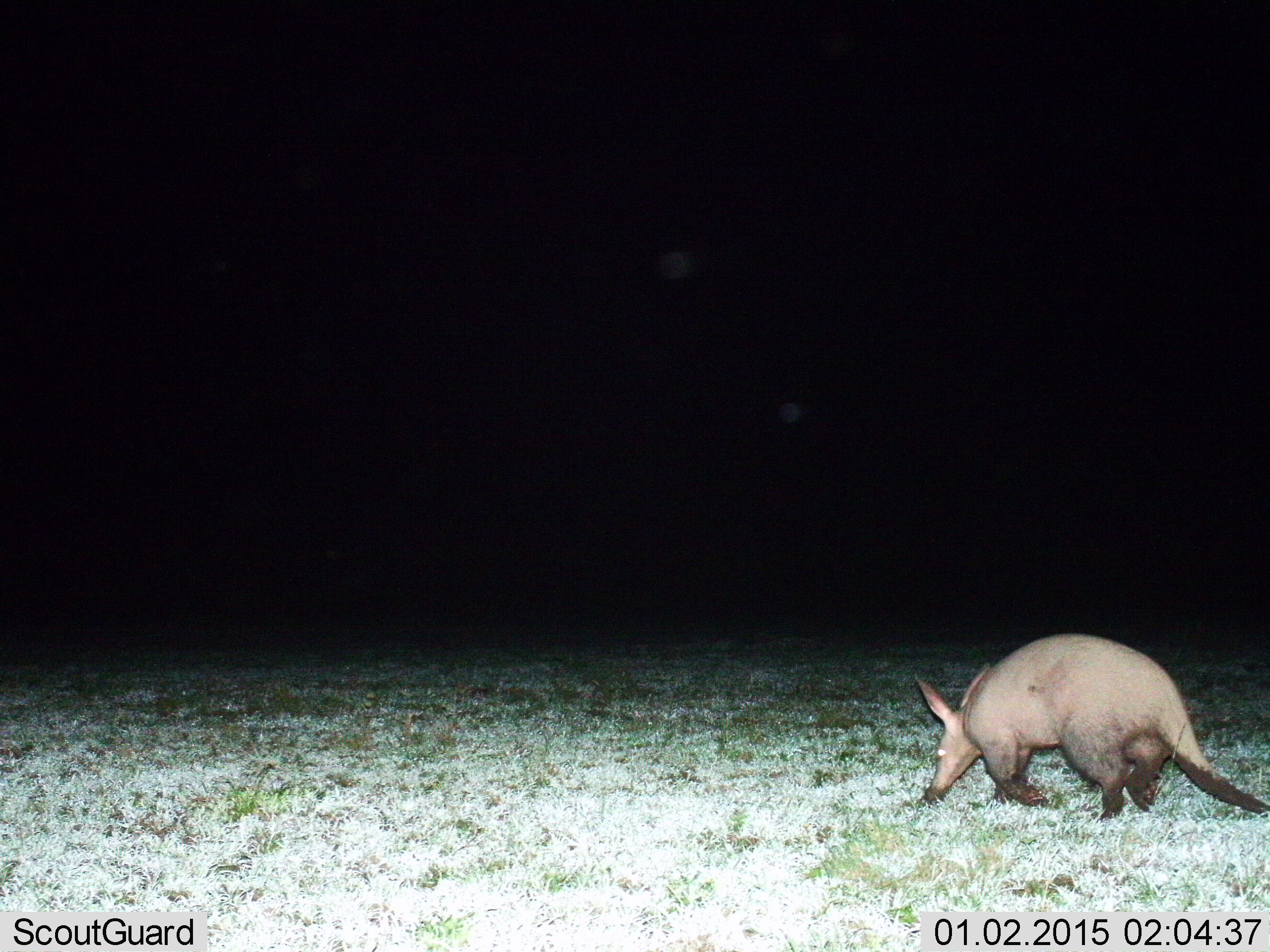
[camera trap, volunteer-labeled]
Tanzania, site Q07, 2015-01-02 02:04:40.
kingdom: Animalia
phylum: Chordata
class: Mammalia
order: Tubulidentata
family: Orycteropodidae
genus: Orycteropus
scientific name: Orycteropus afer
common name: aardvark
Aardvark (Orycteropus afer), count 1. Behavior (volunteer vote fractions): standing 0%, resting 0%, moving 100%, interacting 0%. Young present (vote fraction): 0%. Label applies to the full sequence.